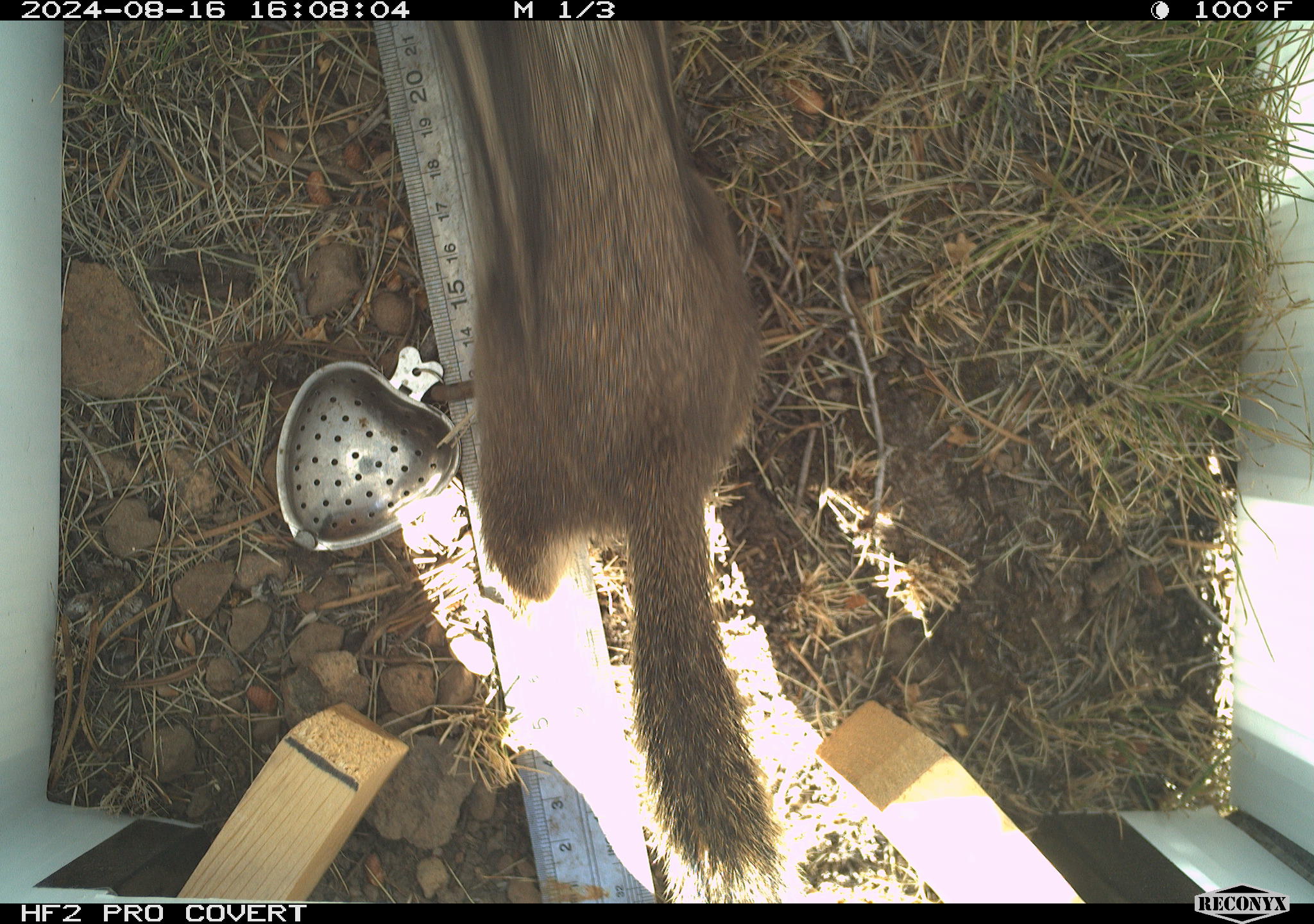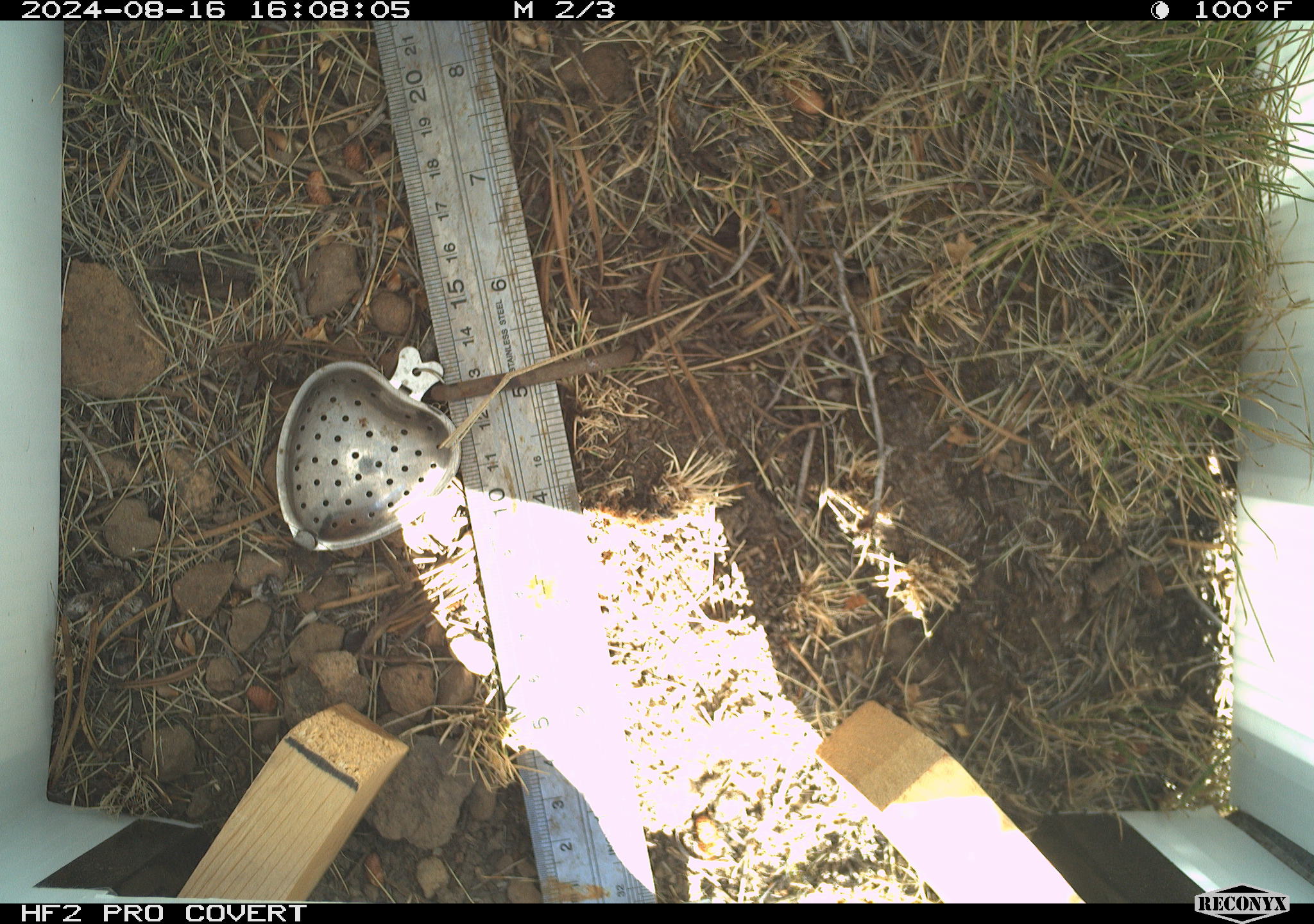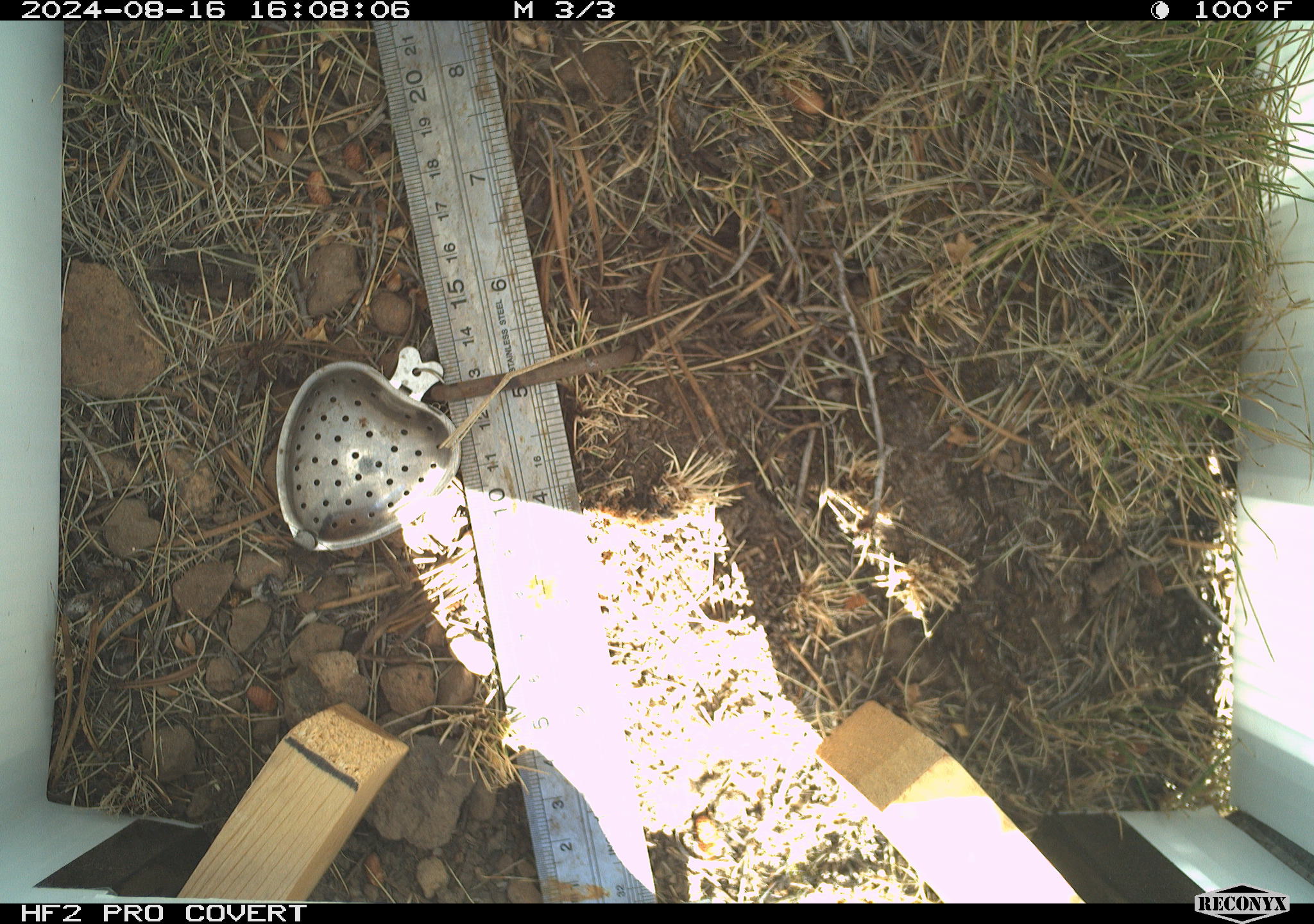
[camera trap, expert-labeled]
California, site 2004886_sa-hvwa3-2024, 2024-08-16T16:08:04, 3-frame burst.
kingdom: Animalia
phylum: Chordata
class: Mammalia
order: Rodentia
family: Sciuridae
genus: Callospermophilus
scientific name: Callospermophilus lateralis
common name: golden mantled ground squirrel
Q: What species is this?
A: Golden mantled ground squirrel (Callospermophilus lateralis).